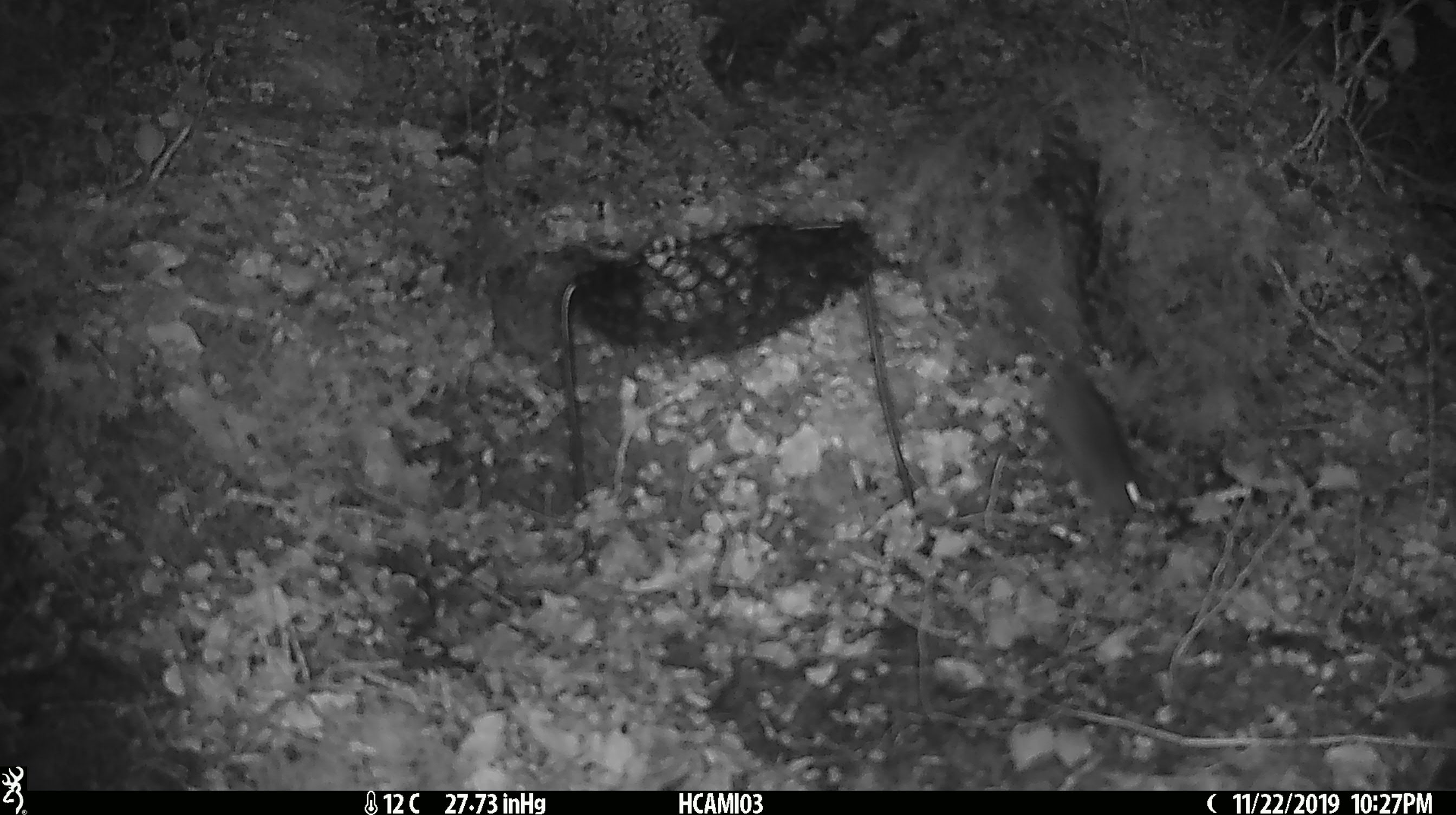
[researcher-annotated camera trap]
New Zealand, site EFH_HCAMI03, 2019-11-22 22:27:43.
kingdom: Animalia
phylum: Chordata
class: Mammalia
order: Rodentia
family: Muridae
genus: Mus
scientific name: Mus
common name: mouse